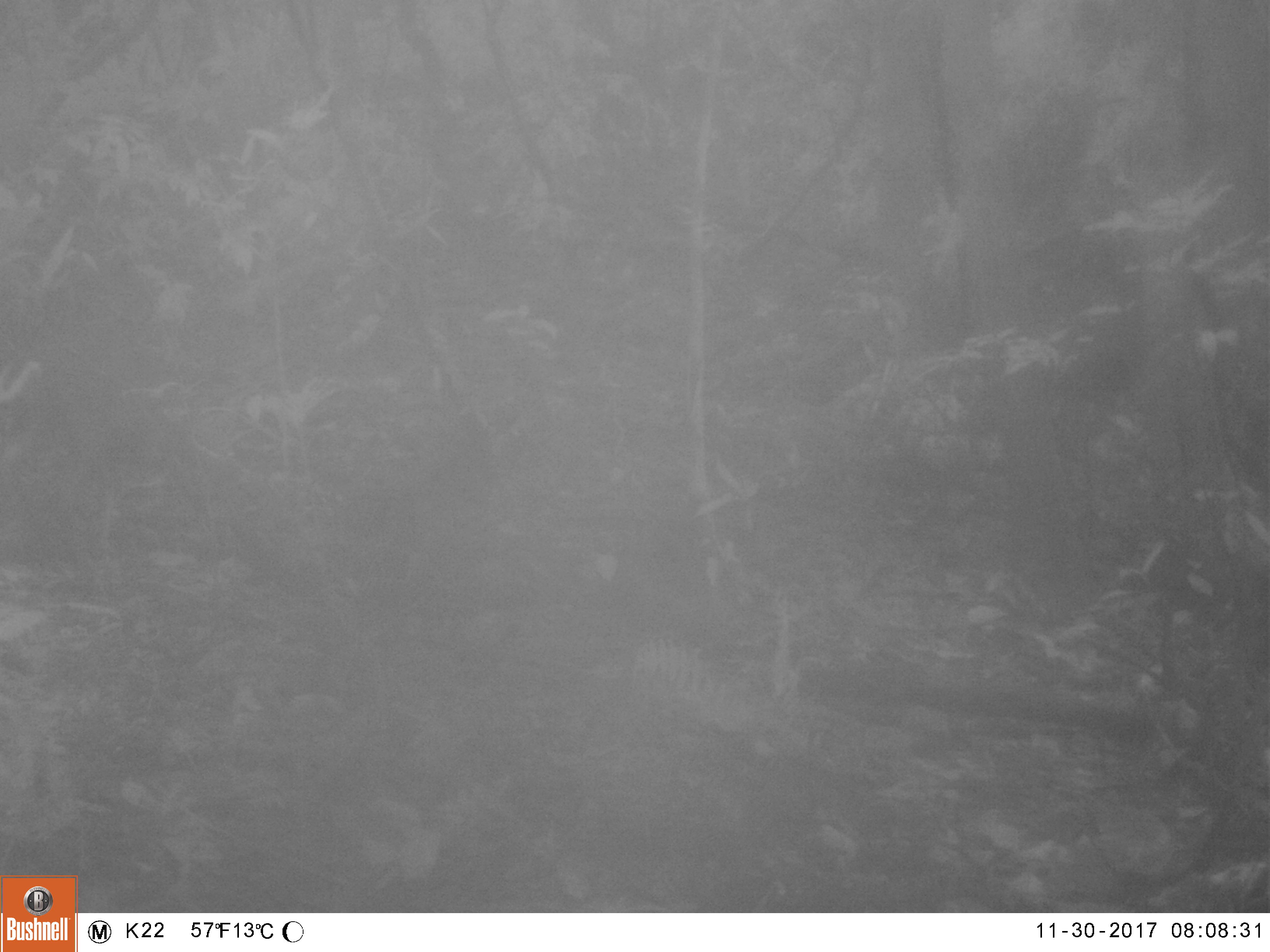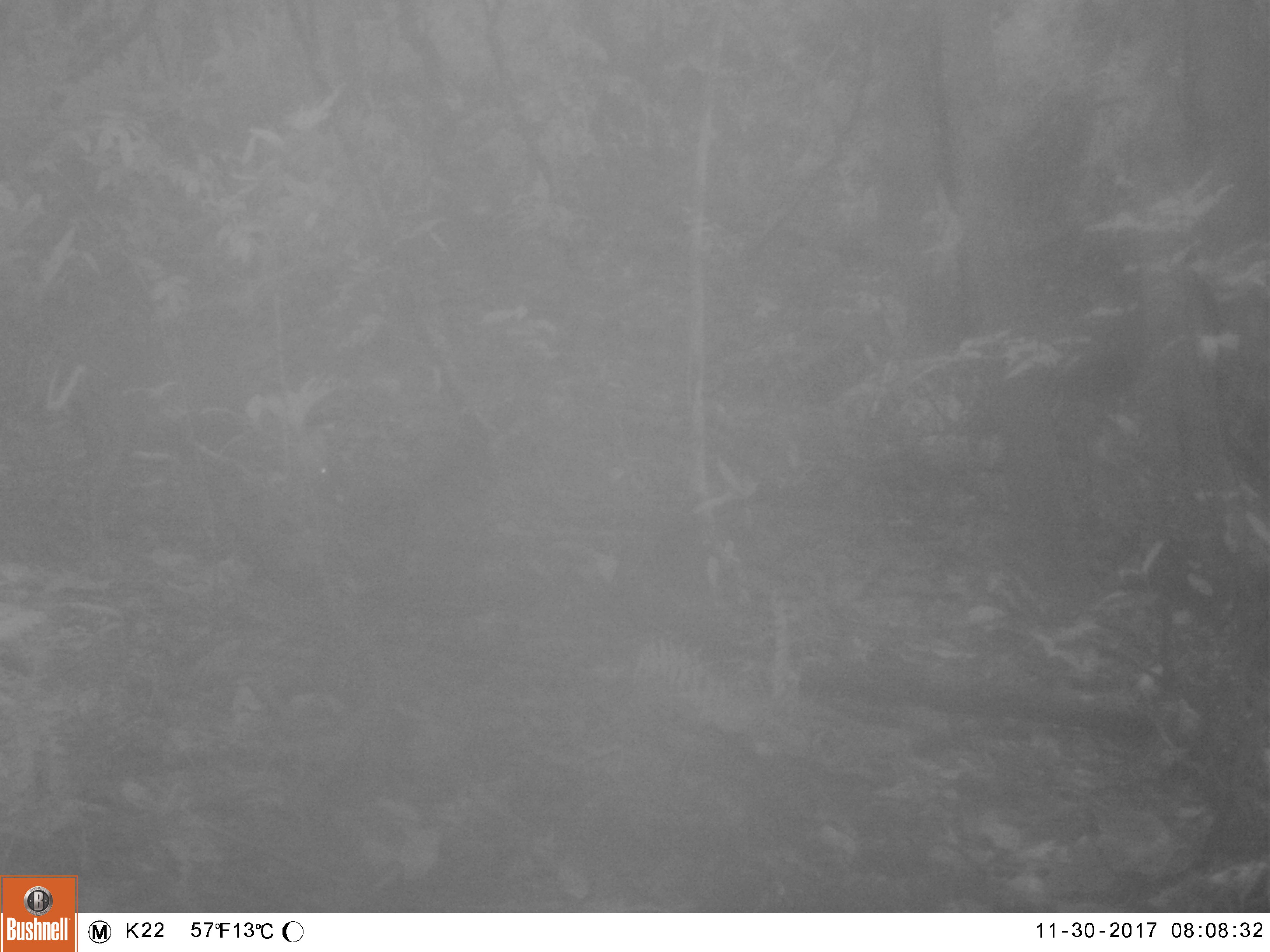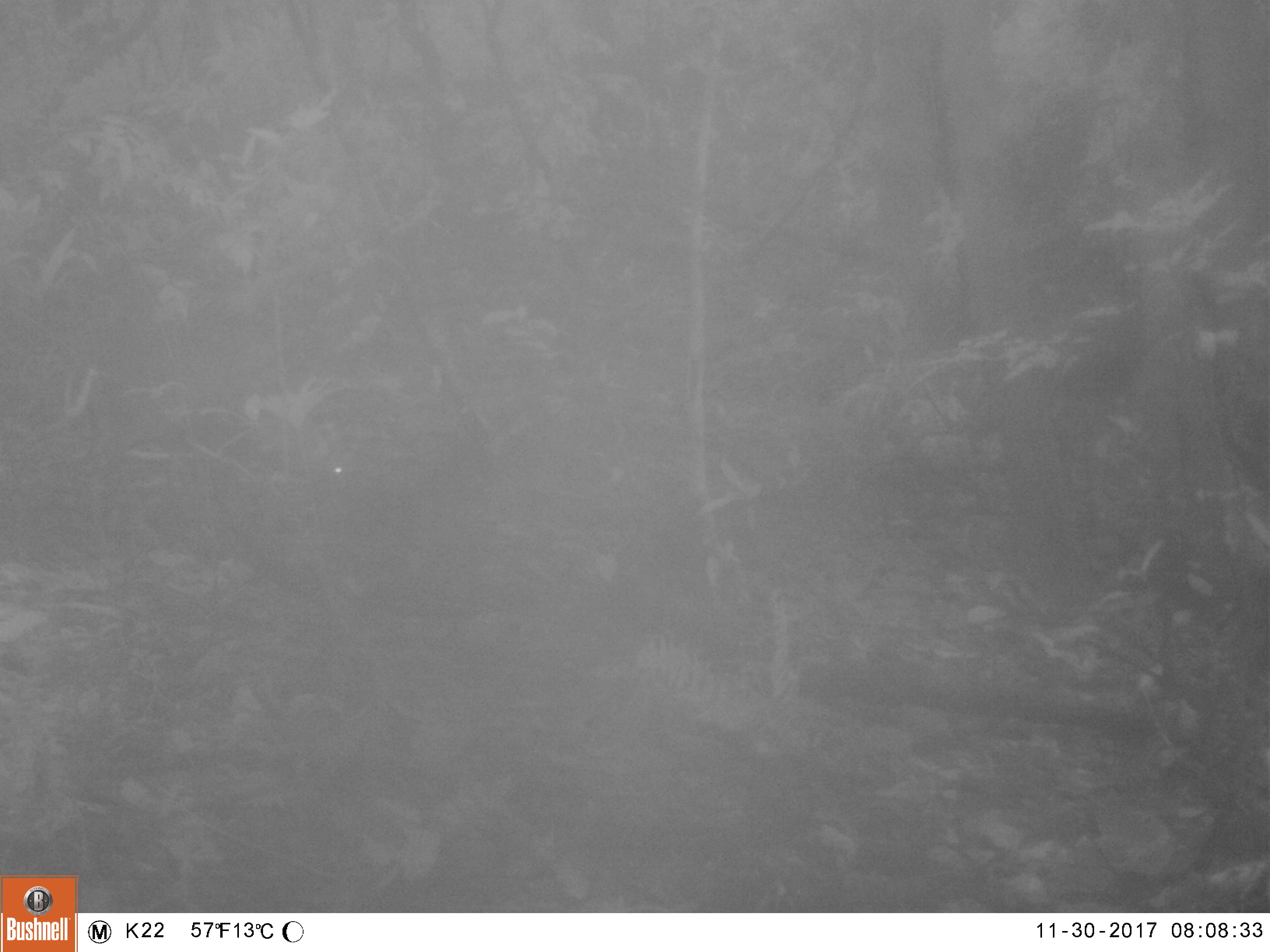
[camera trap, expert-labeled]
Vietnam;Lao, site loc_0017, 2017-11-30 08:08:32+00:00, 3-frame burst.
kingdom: Animalia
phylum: Chordata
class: Mammalia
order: Artiodactyla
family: Cervidae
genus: Muntiacus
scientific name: Muntiacus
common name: muntjacs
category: unidentified muntjac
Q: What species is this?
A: Unidentified muntjac (muntjacs) (Muntiacus).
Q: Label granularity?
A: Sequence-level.